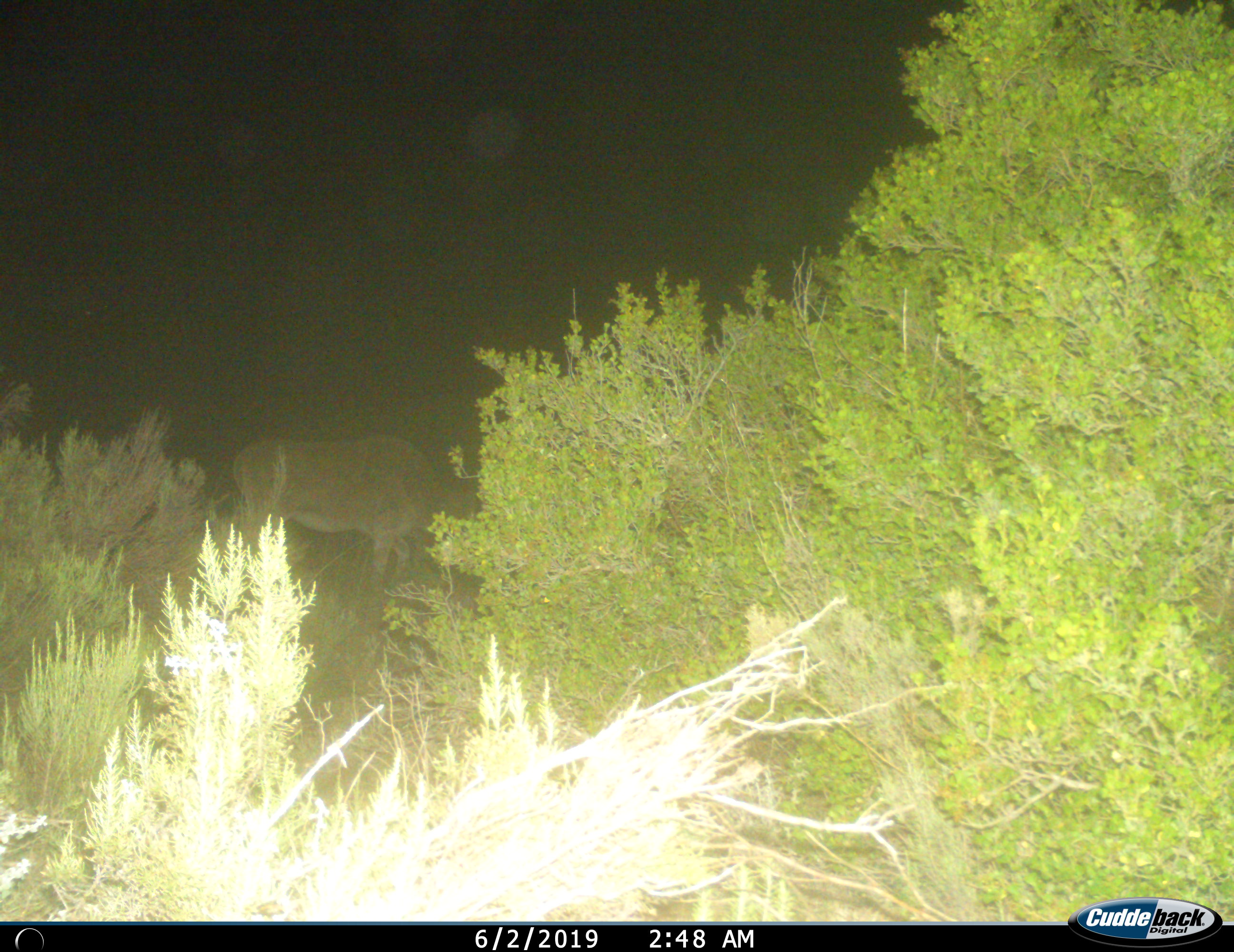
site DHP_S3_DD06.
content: unidentified animal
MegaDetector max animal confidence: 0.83